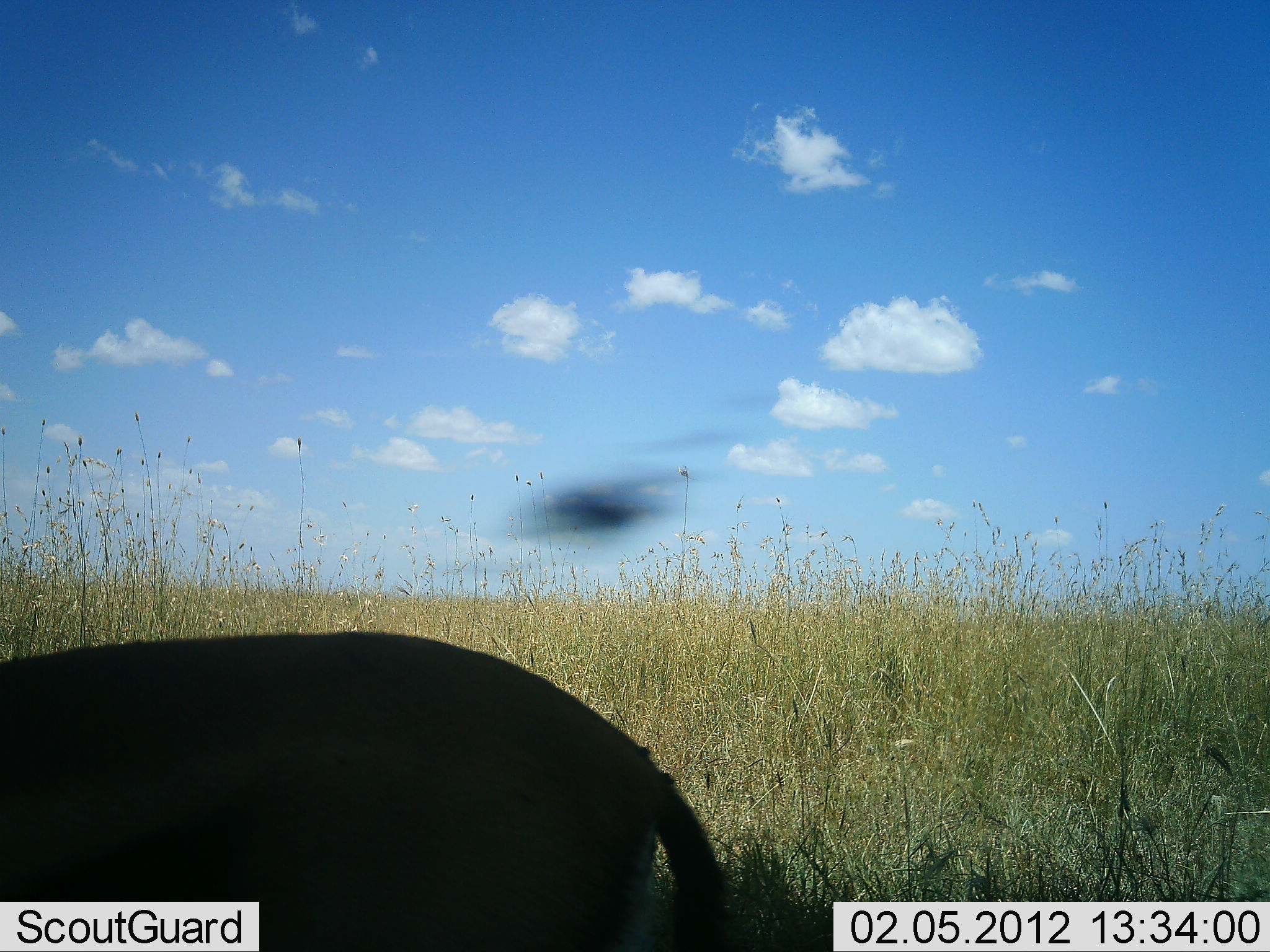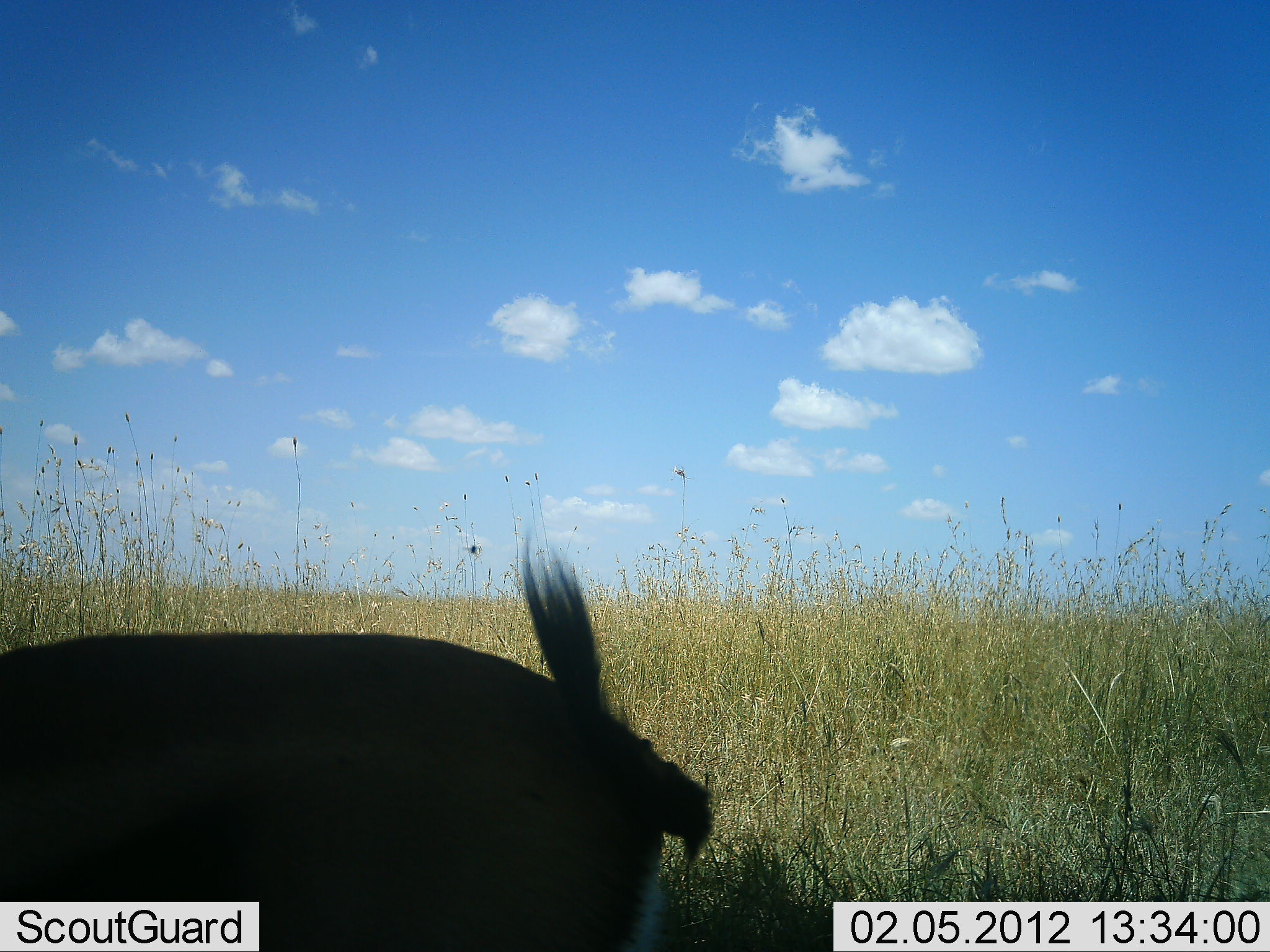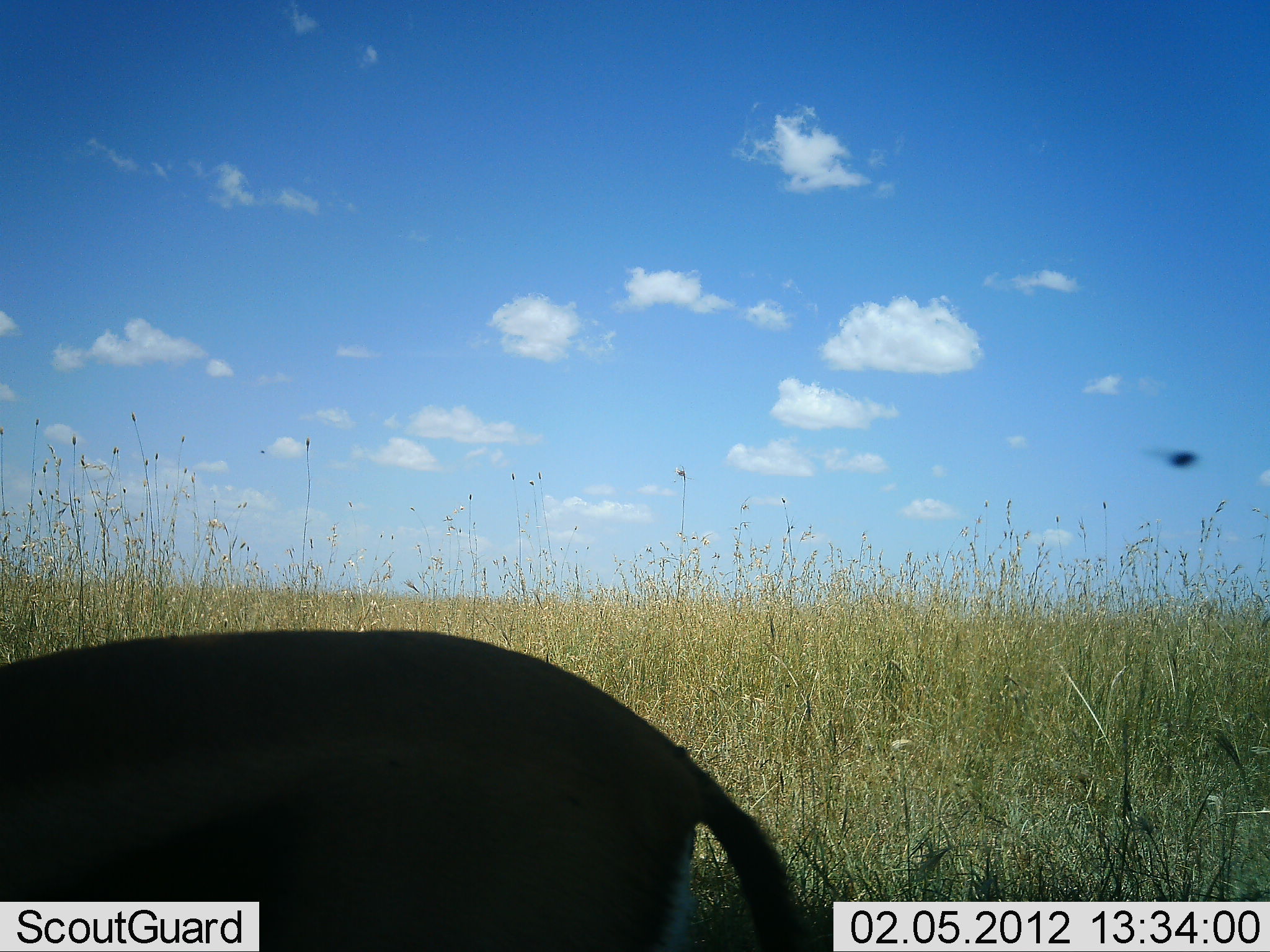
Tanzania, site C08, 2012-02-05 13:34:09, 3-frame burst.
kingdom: Animalia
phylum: Chordata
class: Mammalia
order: Artiodactyla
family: Bovidae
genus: Eudorcas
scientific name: Eudorcas thomsonii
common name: thomson's gazelle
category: gazellethomsons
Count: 1.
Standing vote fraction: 67%.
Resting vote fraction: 17%.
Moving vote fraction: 0%.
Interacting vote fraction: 0%.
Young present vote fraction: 0%.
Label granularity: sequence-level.